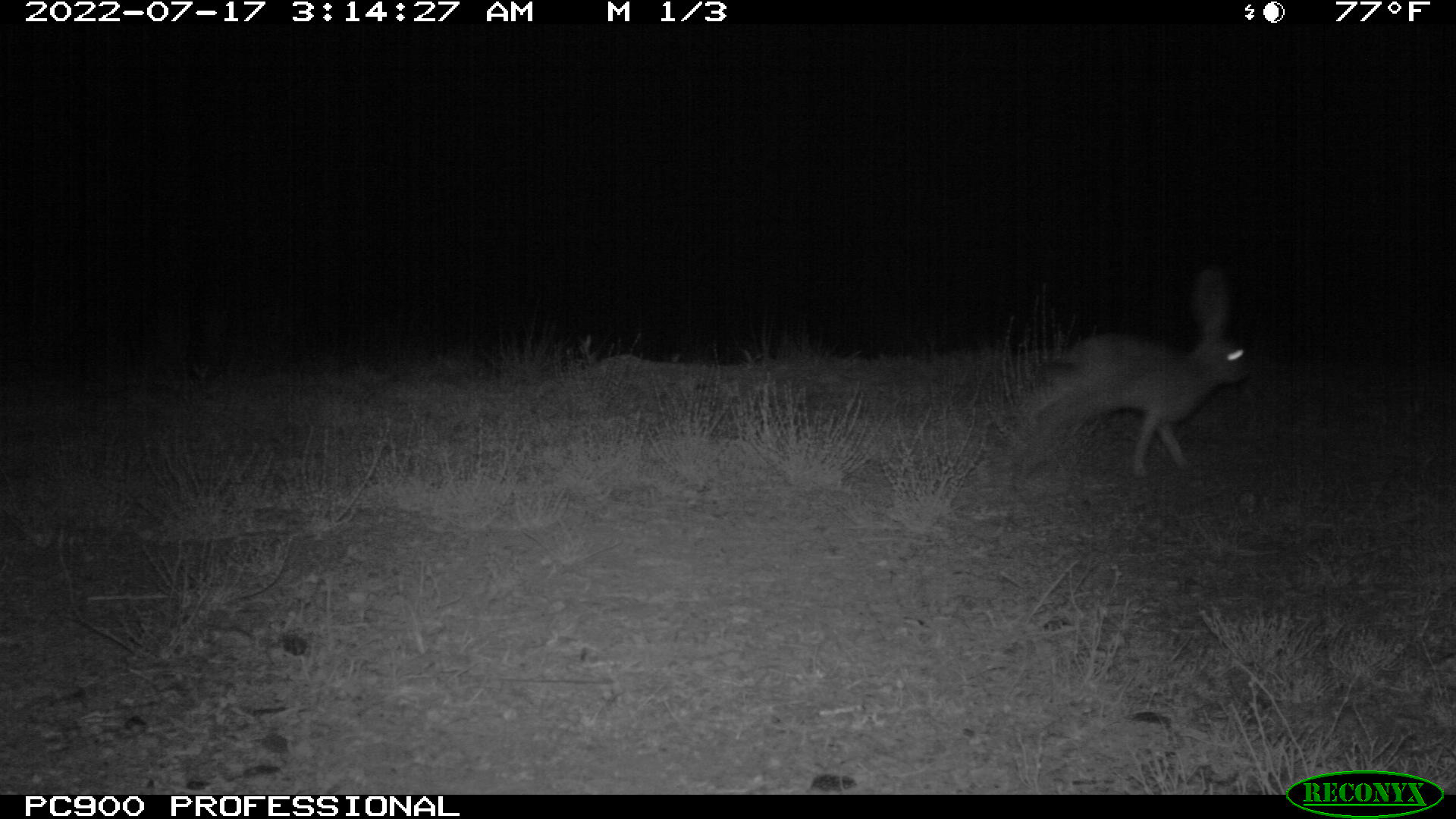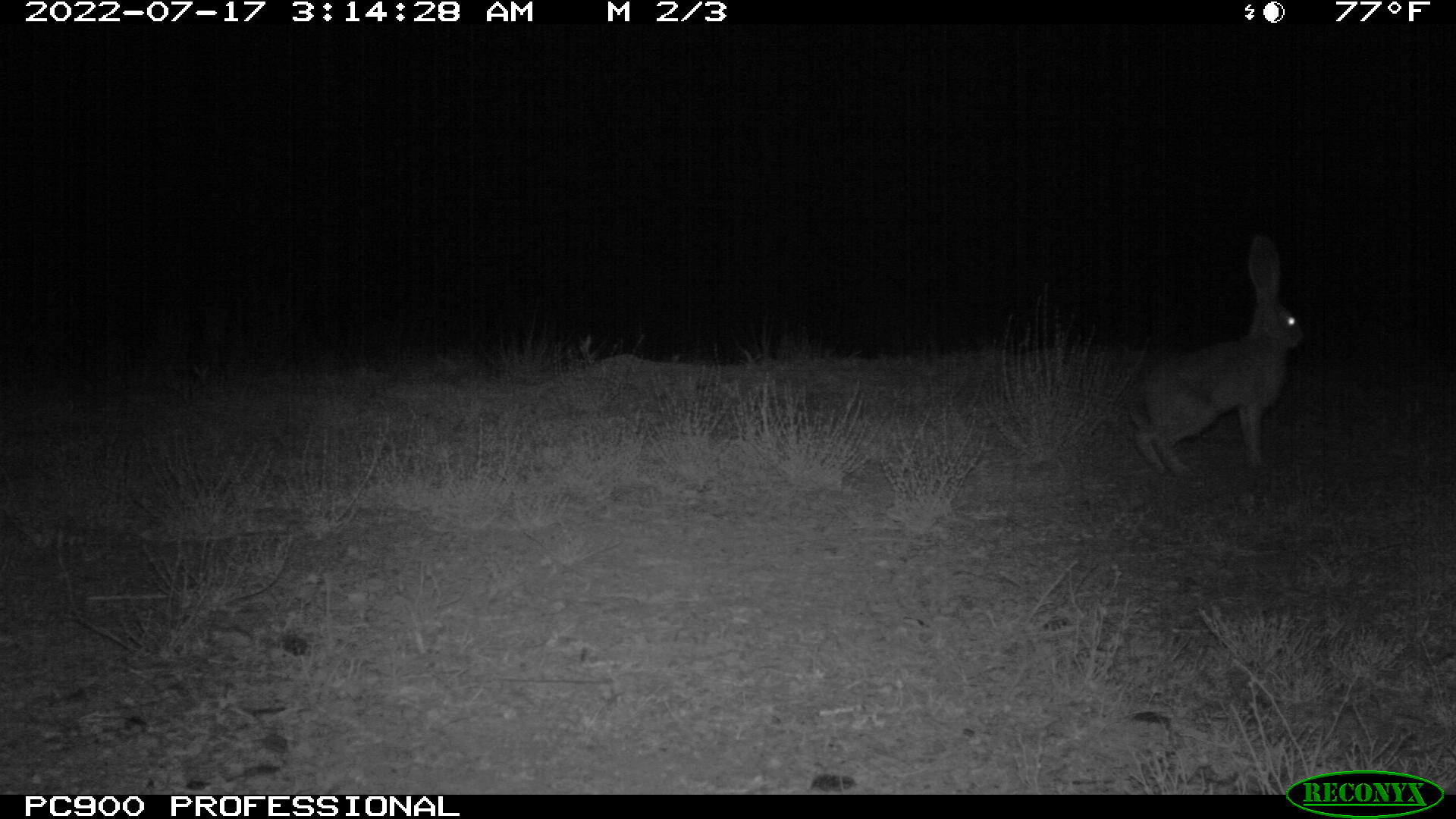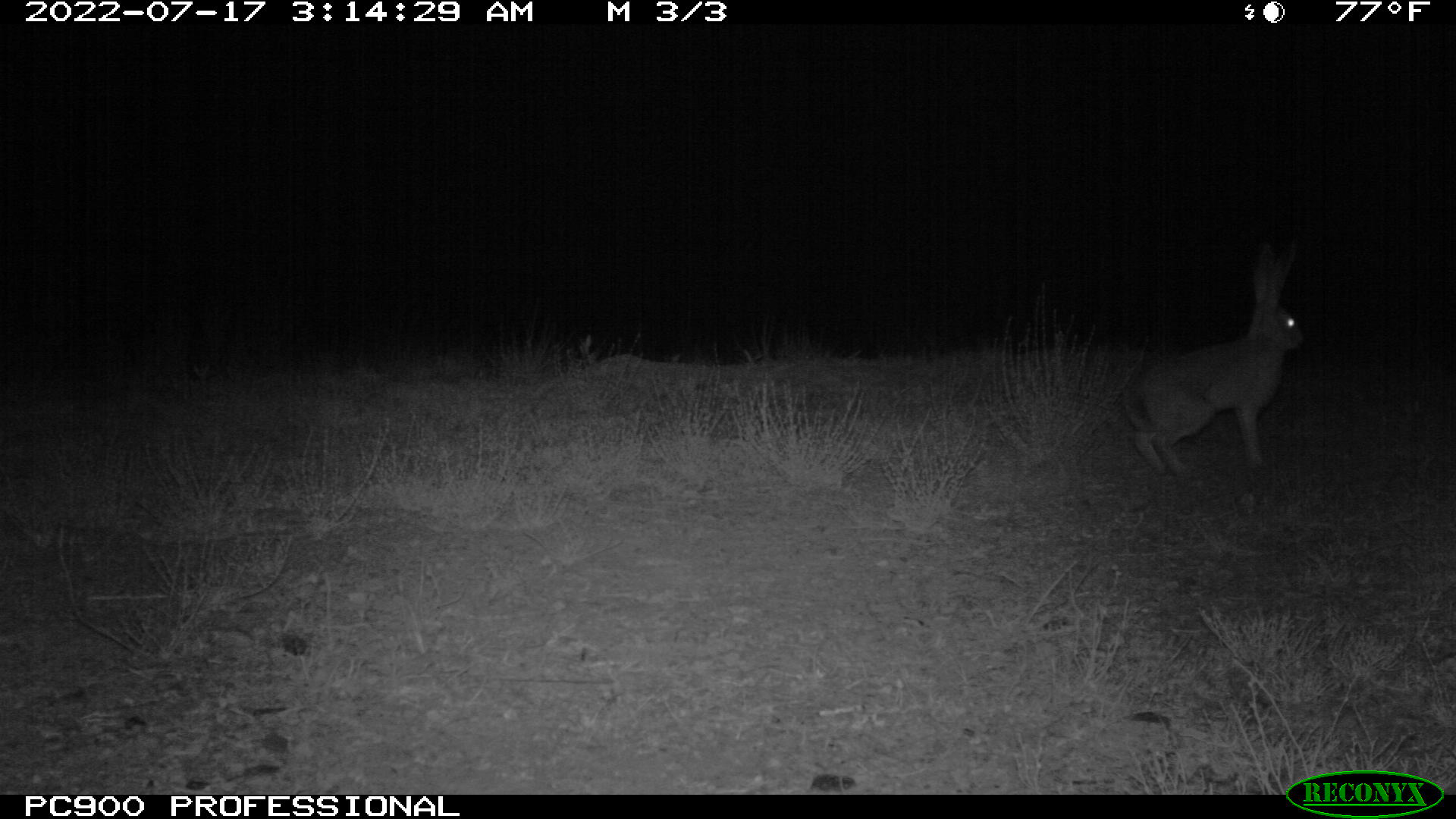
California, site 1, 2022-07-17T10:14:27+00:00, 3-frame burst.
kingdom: Animalia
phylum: Chordata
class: Mammalia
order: Lagomorpha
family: Leporidae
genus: Lepus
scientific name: Lepus californicus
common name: black-tailed jackrabbit